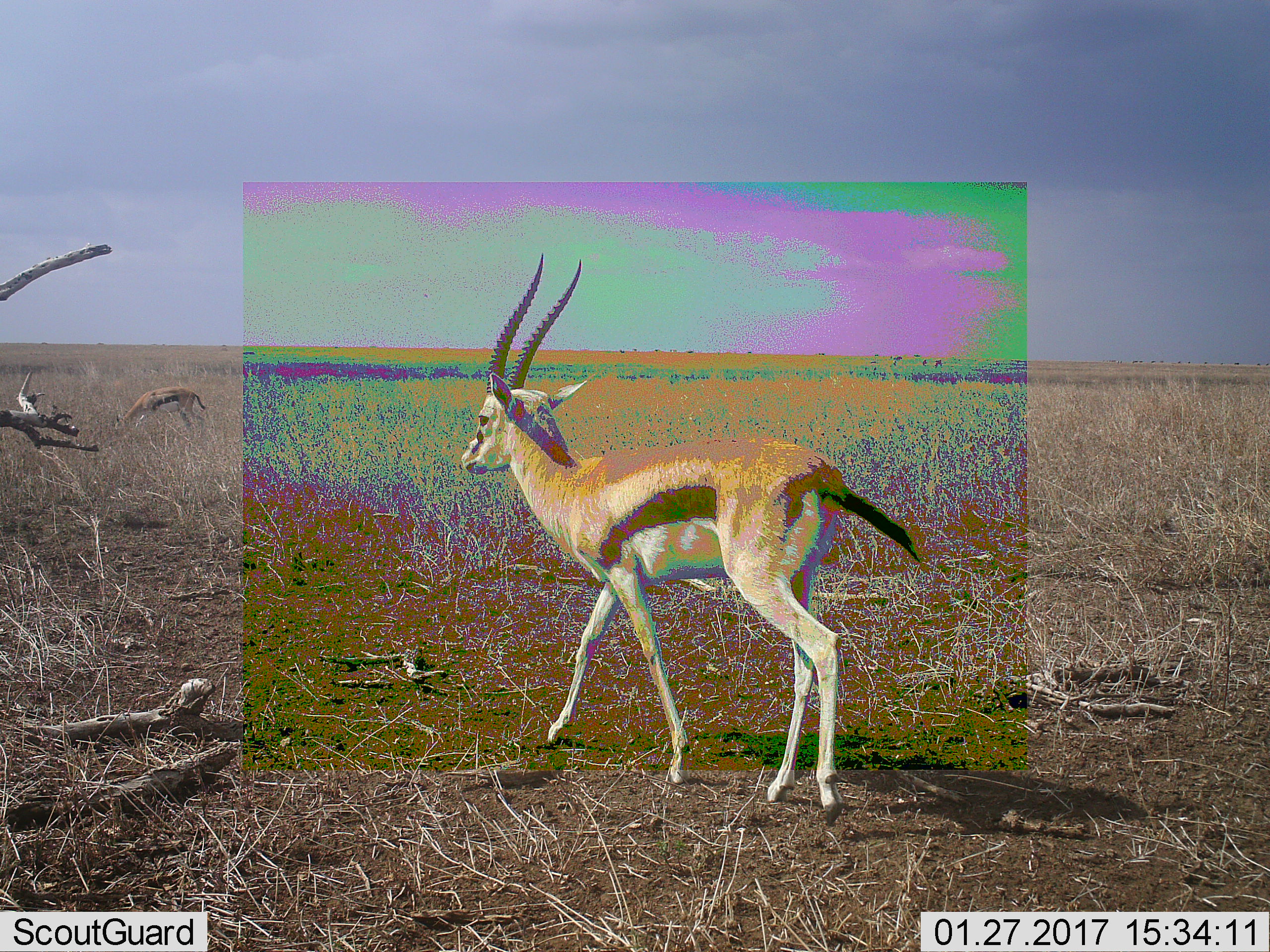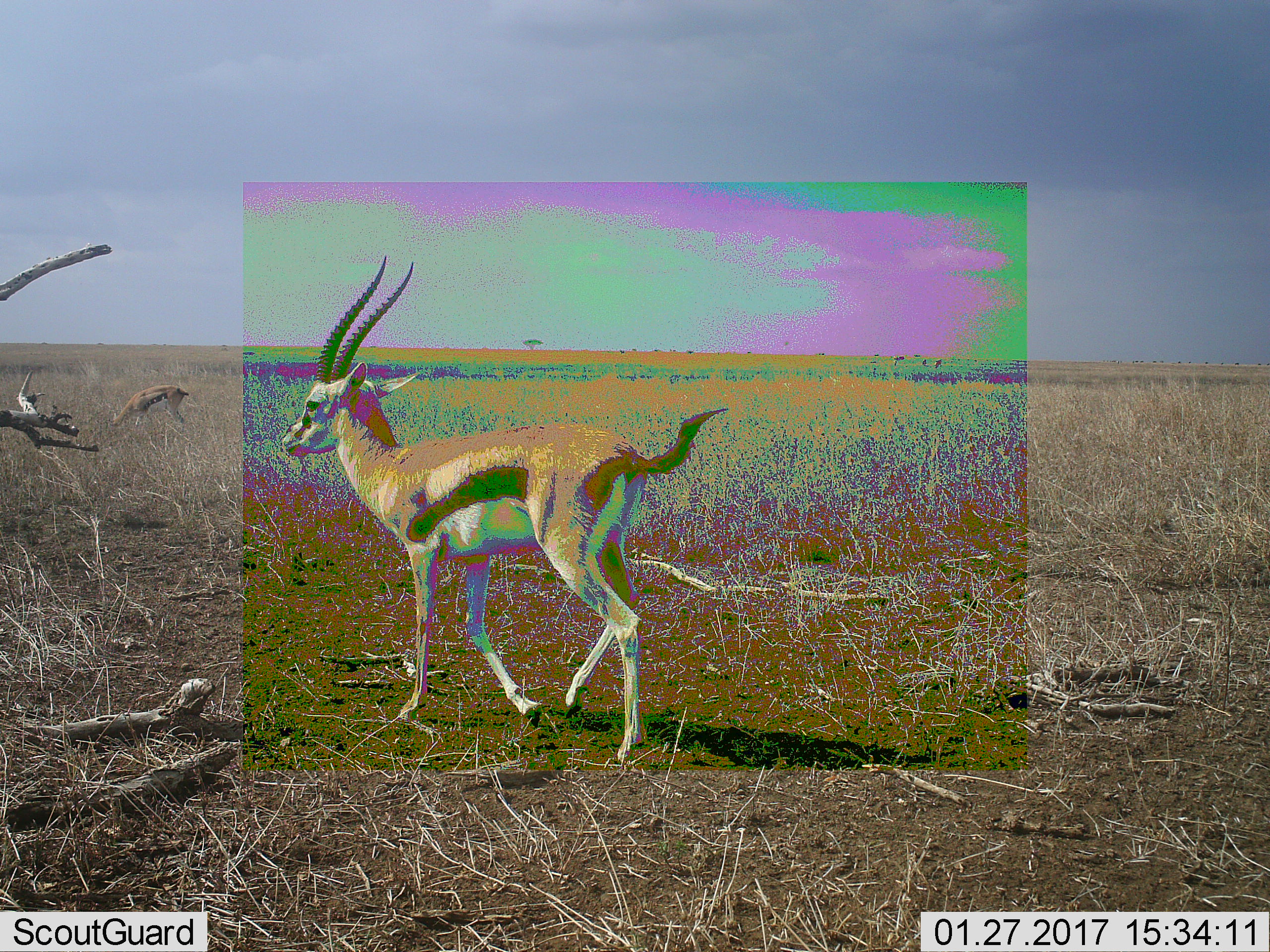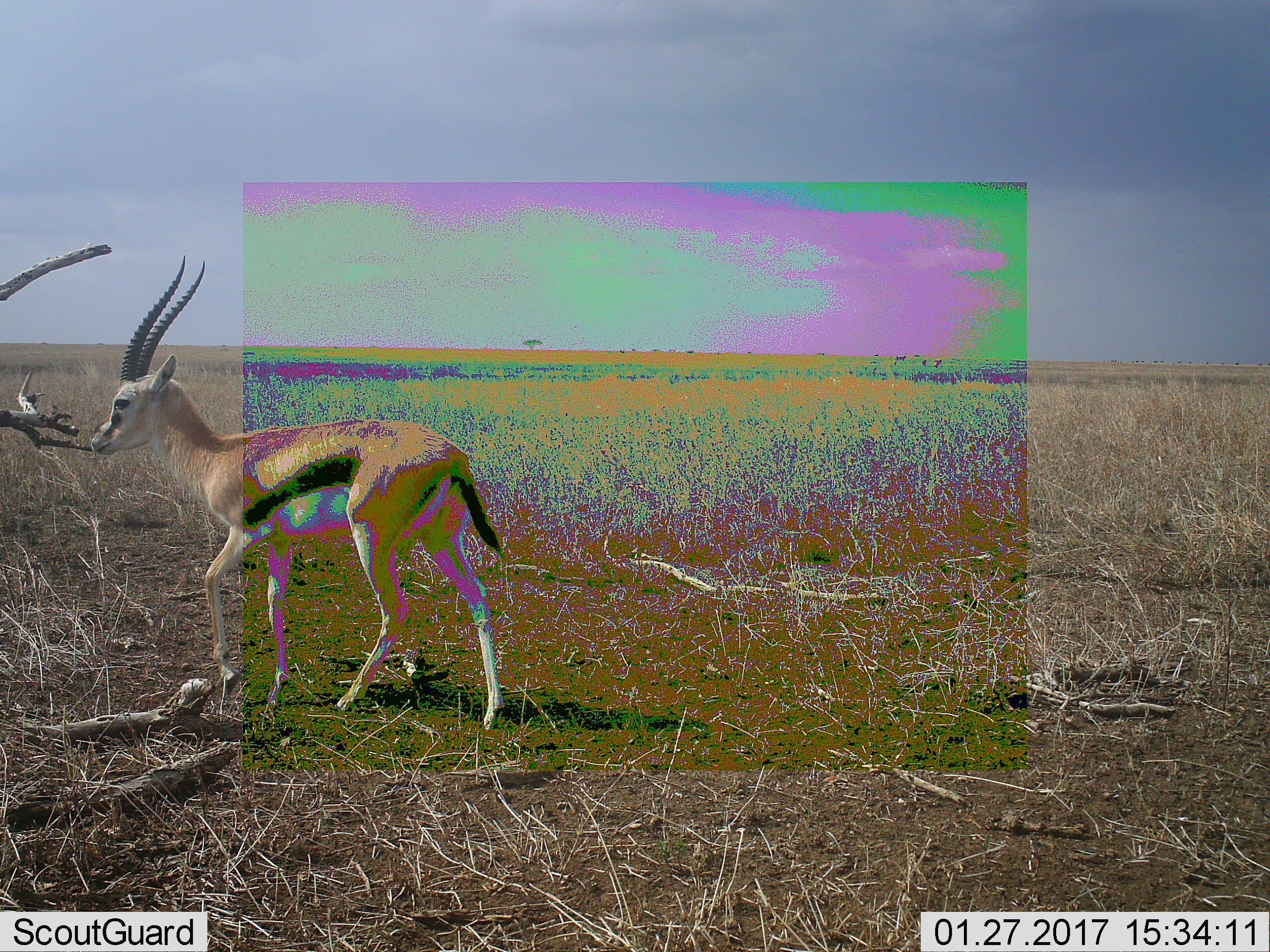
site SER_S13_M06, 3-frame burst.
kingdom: Animalia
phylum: Chordata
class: Mammalia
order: Artiodactyla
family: Bovidae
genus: Eudorcas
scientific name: Eudorcas thomsonii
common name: thomson's gazelle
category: gazellethomsons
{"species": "gazellethomsons (thomson's gazelle) (Eudorcas thomsonii)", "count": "2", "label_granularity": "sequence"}